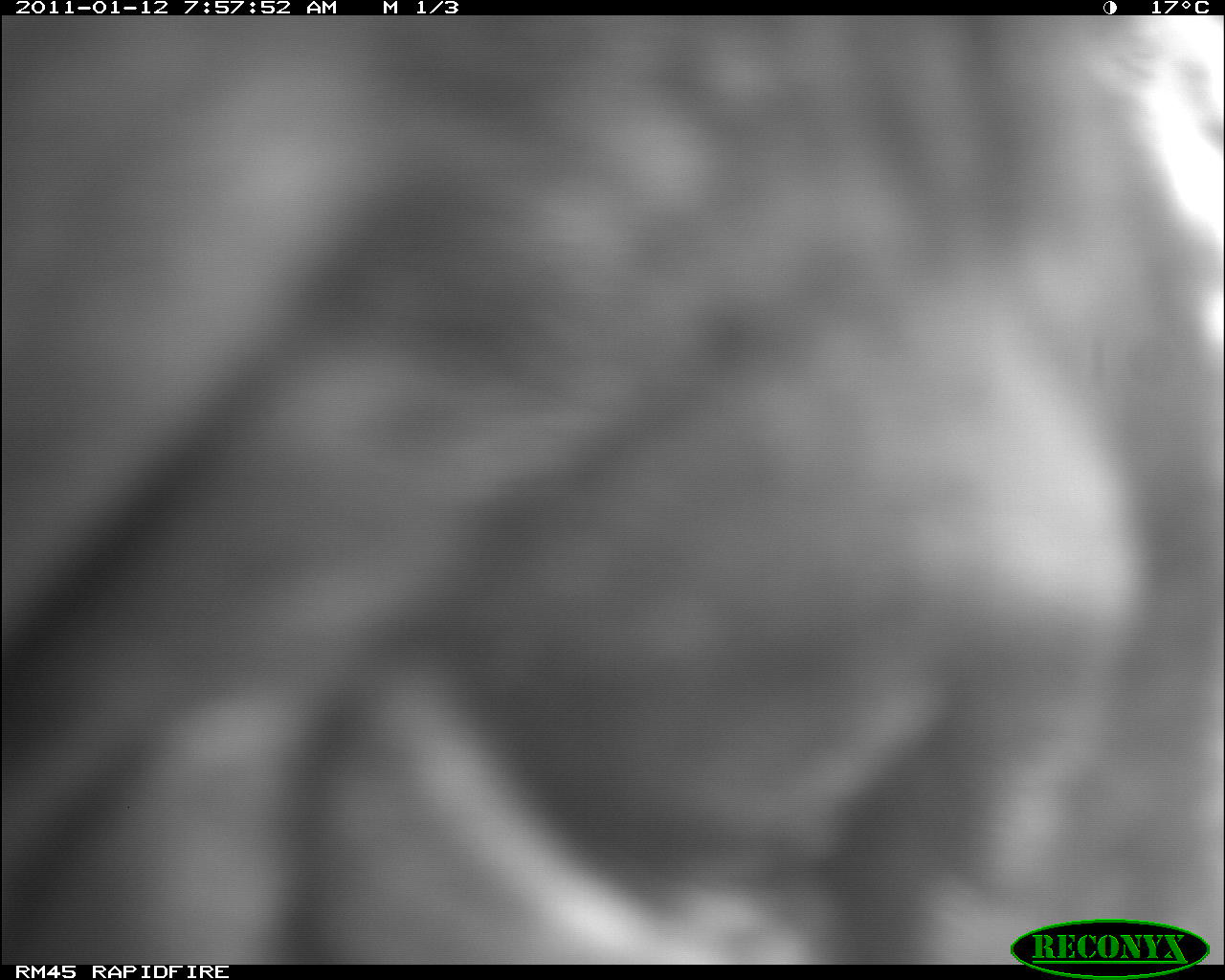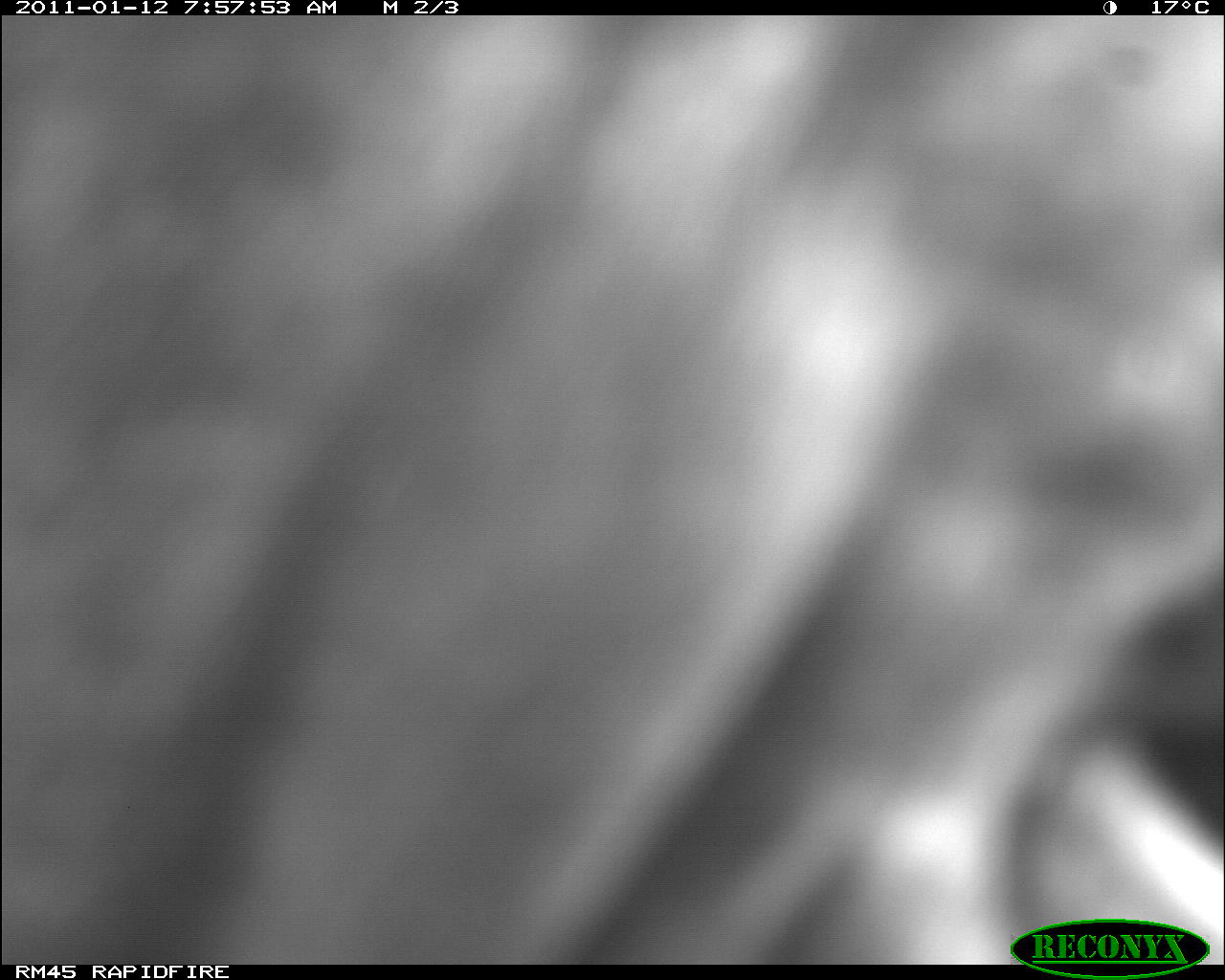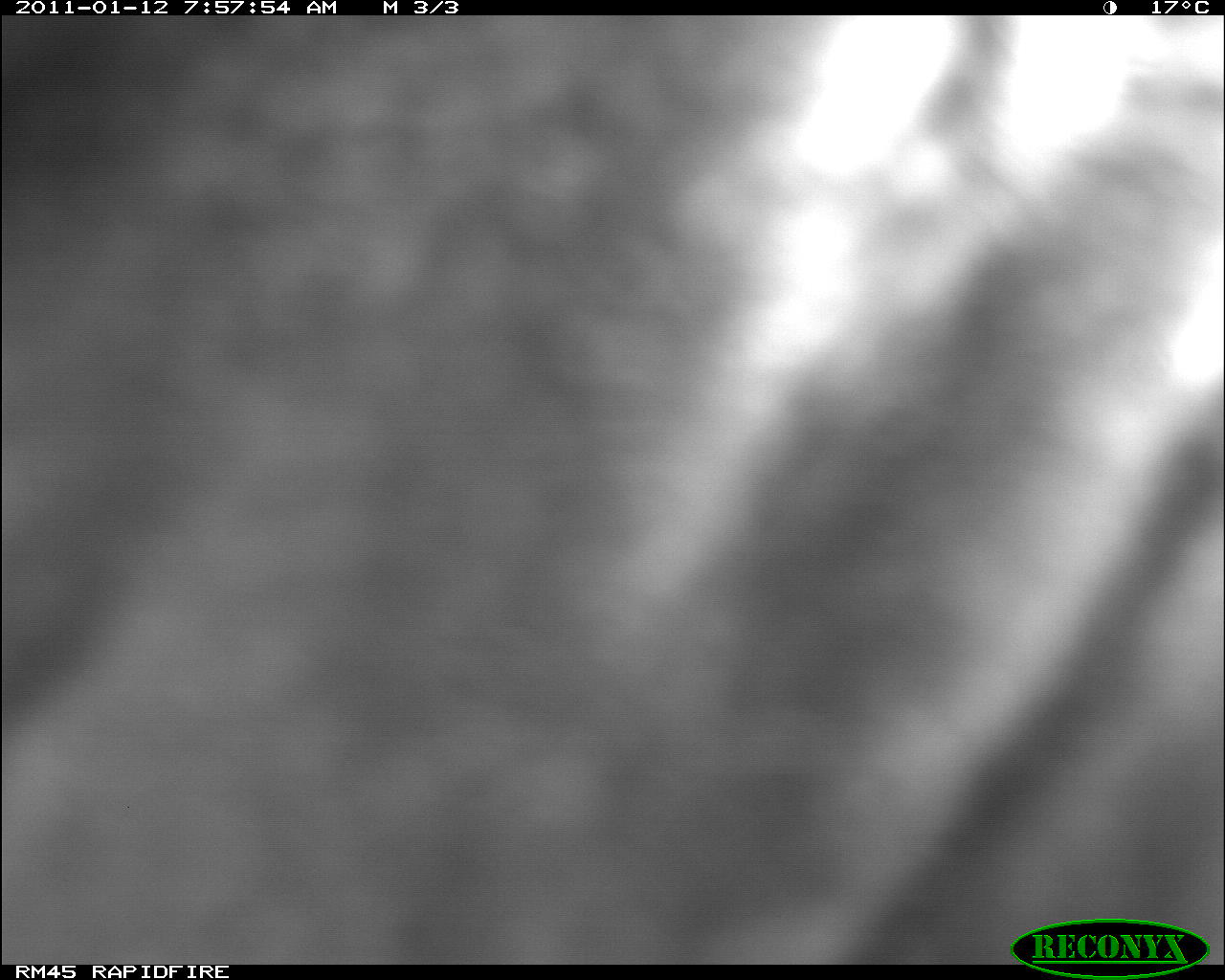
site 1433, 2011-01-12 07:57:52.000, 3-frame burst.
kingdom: Animalia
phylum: Chordata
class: Mammalia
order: Artiodactyla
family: Bovidae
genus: Bos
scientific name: Bos taurus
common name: domestic cattle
Bos taurus (domestic cattle), count 1.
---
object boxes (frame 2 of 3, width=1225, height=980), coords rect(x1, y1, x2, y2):
bos taurus: rect(0, 15, 1225, 963)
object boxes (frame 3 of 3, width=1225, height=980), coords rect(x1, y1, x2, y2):
bos taurus: rect(0, 15, 1225, 963)